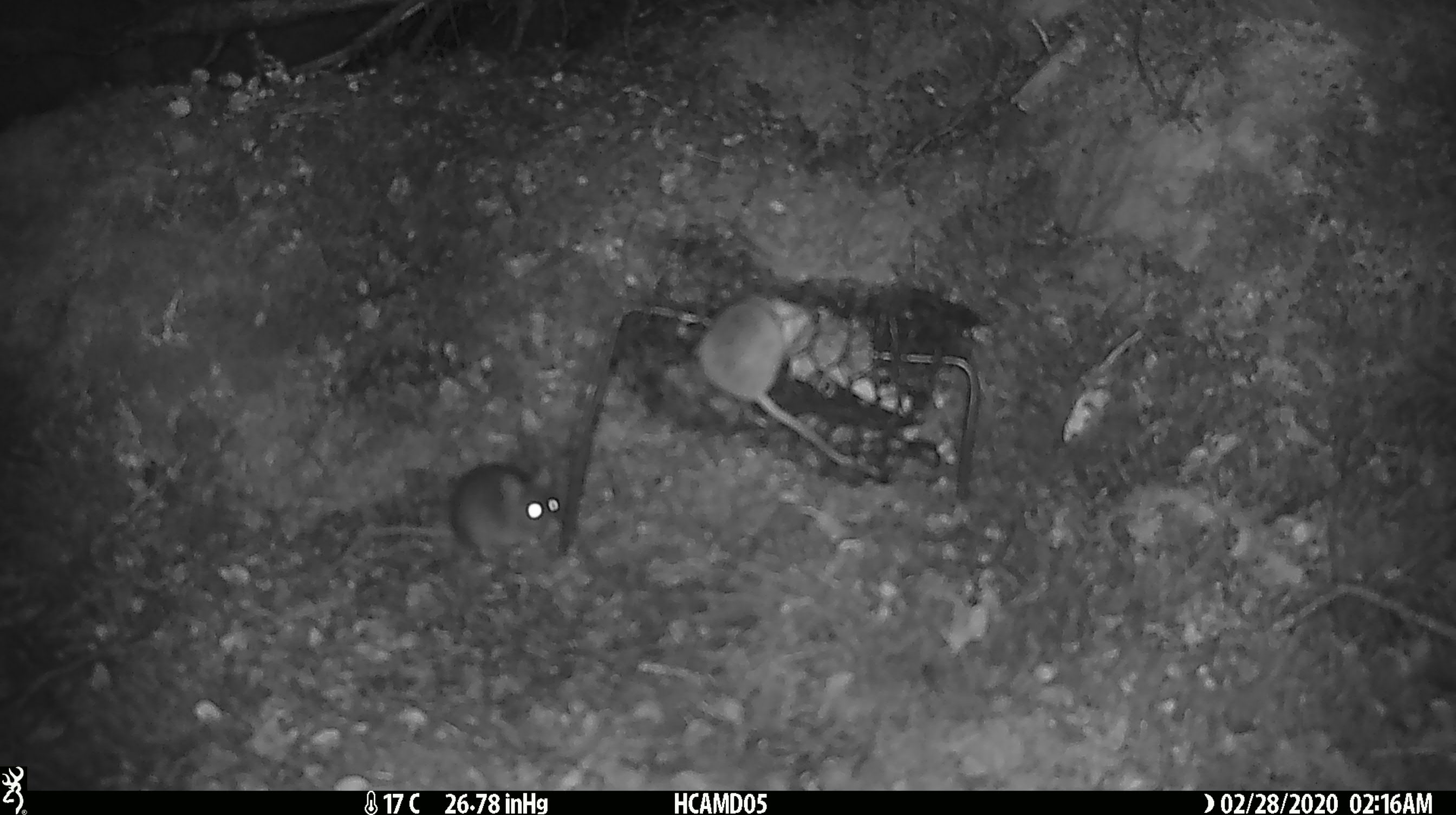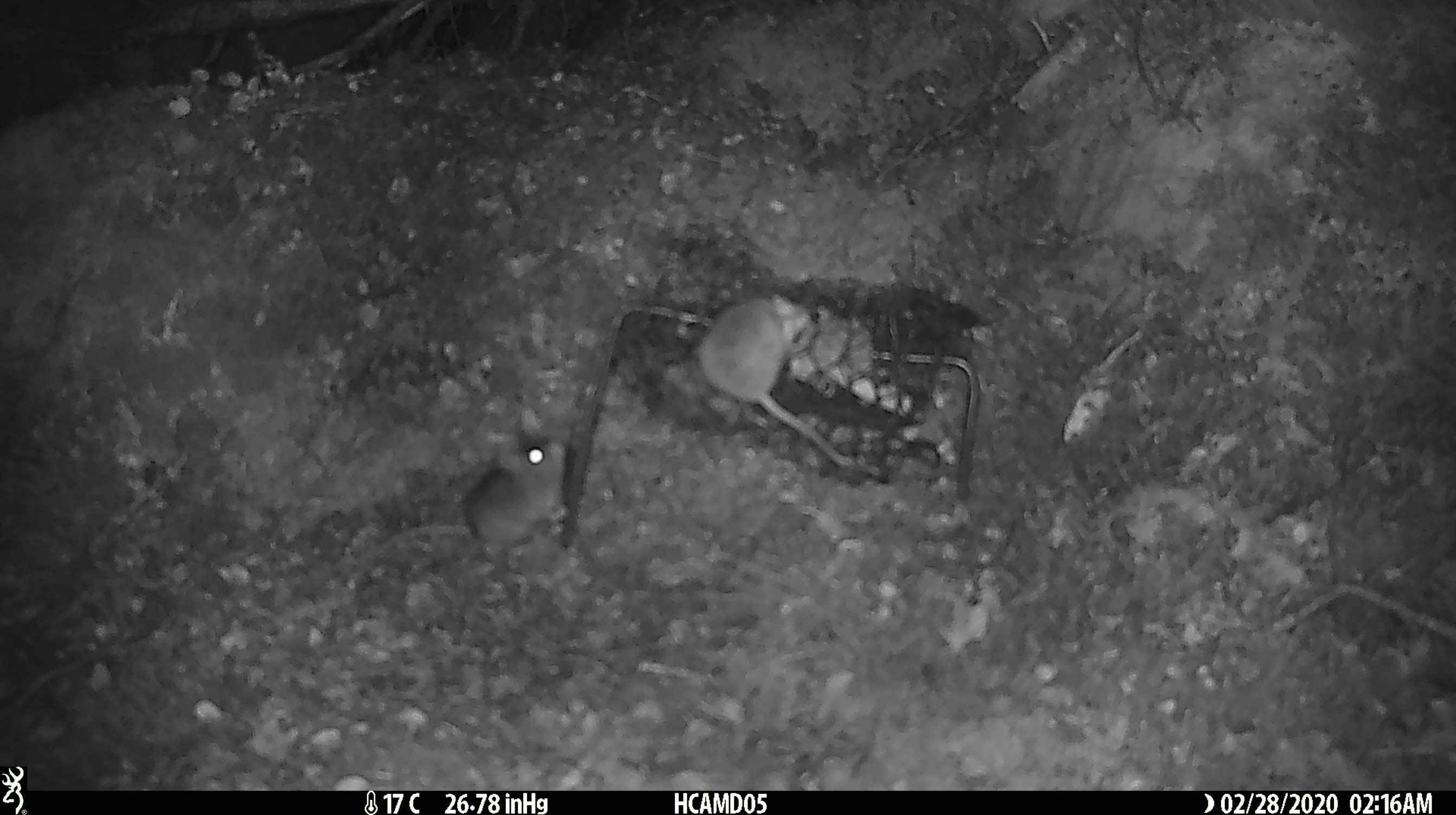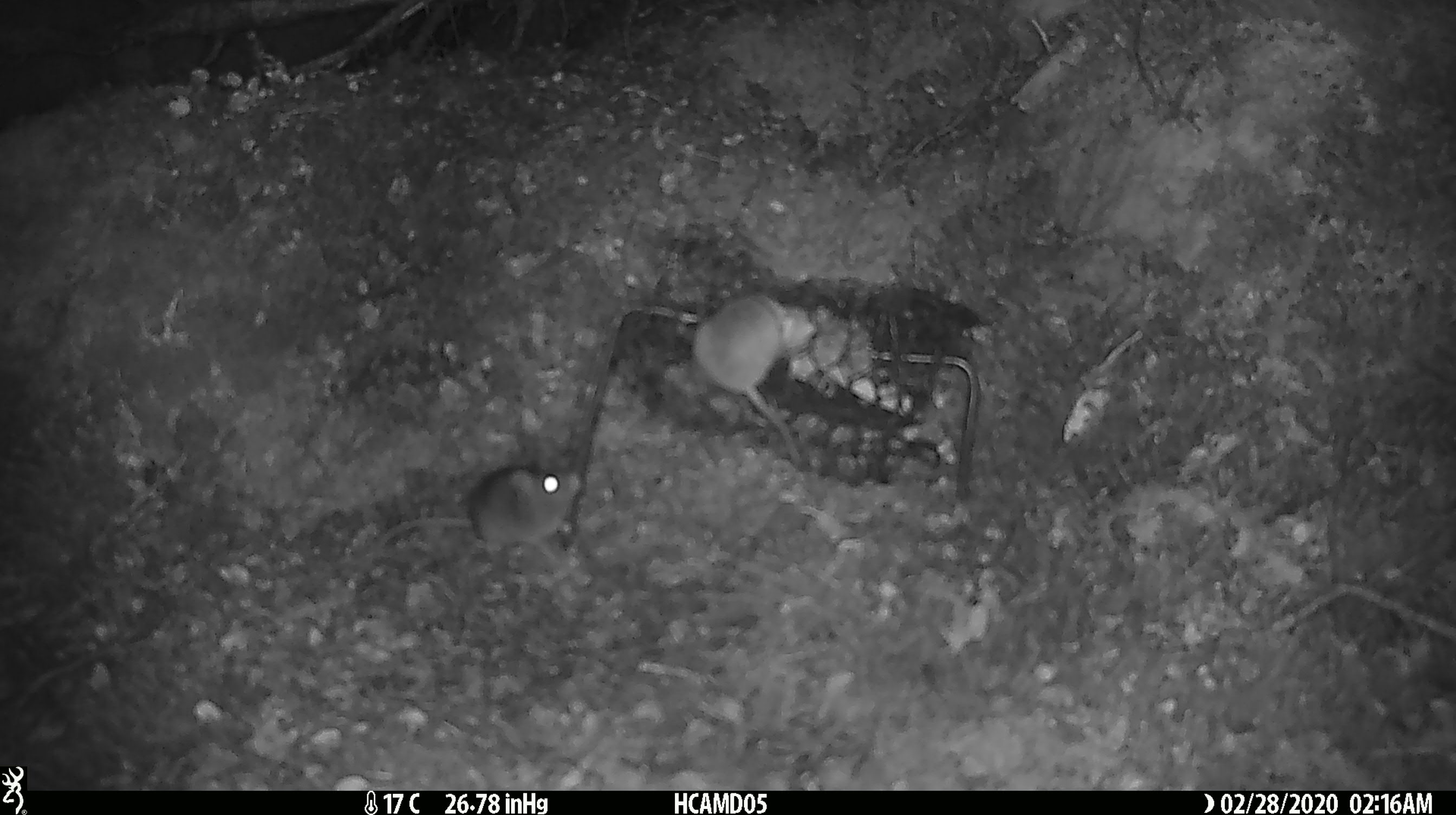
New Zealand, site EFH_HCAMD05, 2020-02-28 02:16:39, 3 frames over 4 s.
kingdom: Animalia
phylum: Chordata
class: Mammalia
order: Rodentia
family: Muridae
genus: Mus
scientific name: Mus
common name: mouse